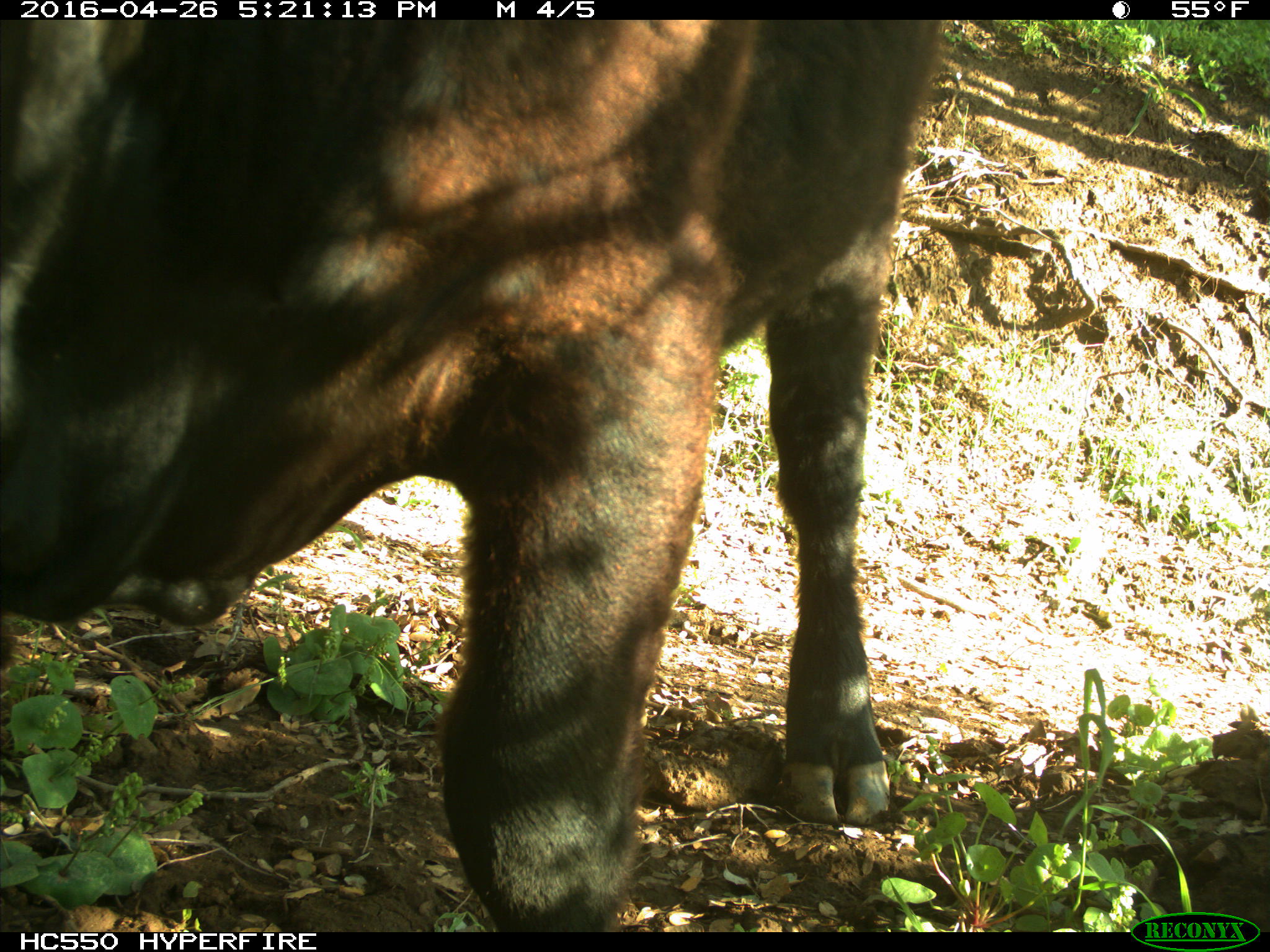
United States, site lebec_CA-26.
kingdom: Animalia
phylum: Chordata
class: Mammalia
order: Artiodactyla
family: Bovidae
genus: Bos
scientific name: Bos taurus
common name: domestic cow